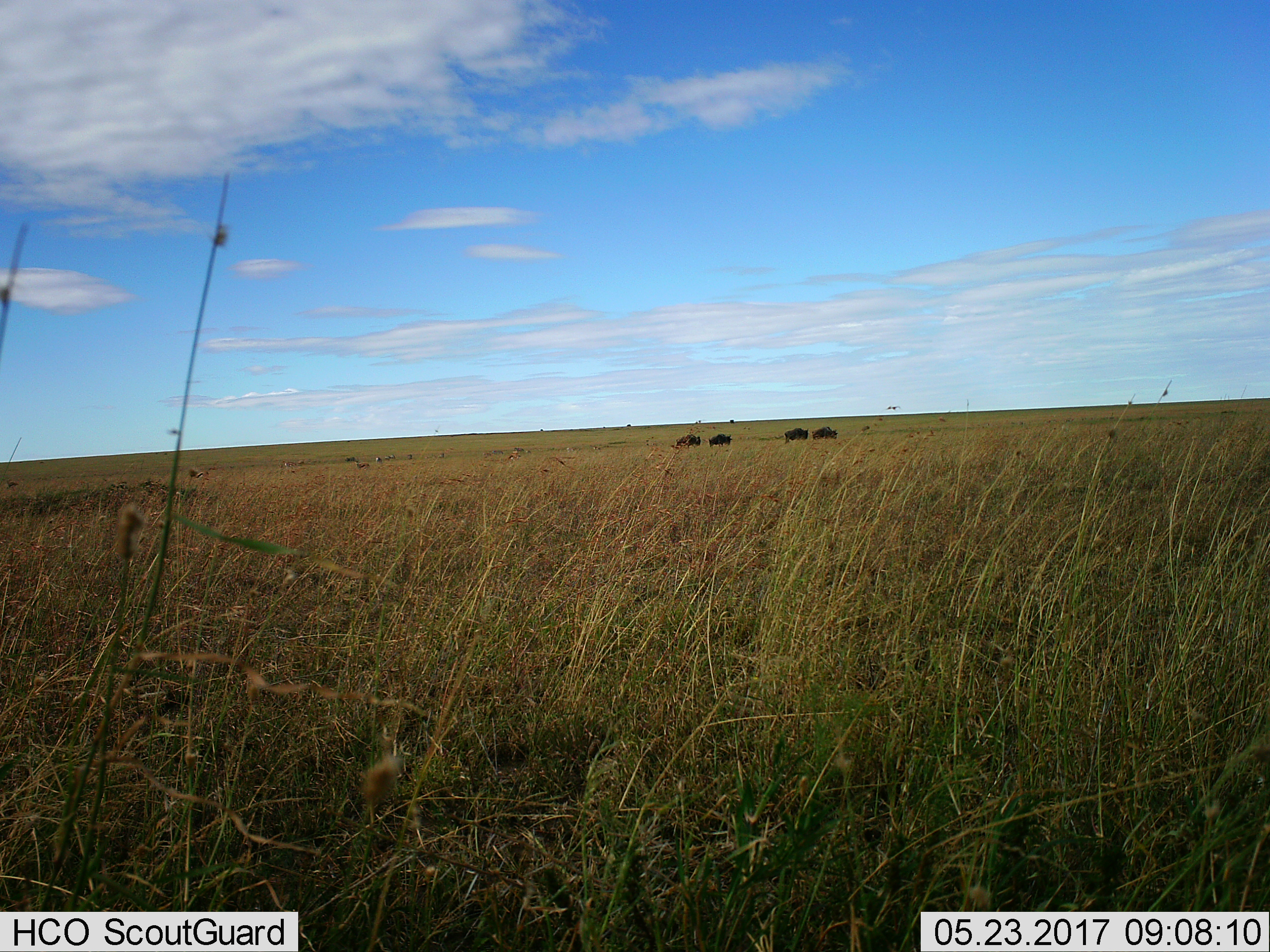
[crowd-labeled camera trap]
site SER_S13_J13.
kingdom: Animalia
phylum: Chordata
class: Mammalia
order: Artiodactyla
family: Bovidae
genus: Connochaetes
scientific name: Connochaetes taurinus taurinus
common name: blue wildebeest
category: wildebeestblue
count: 4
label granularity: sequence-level